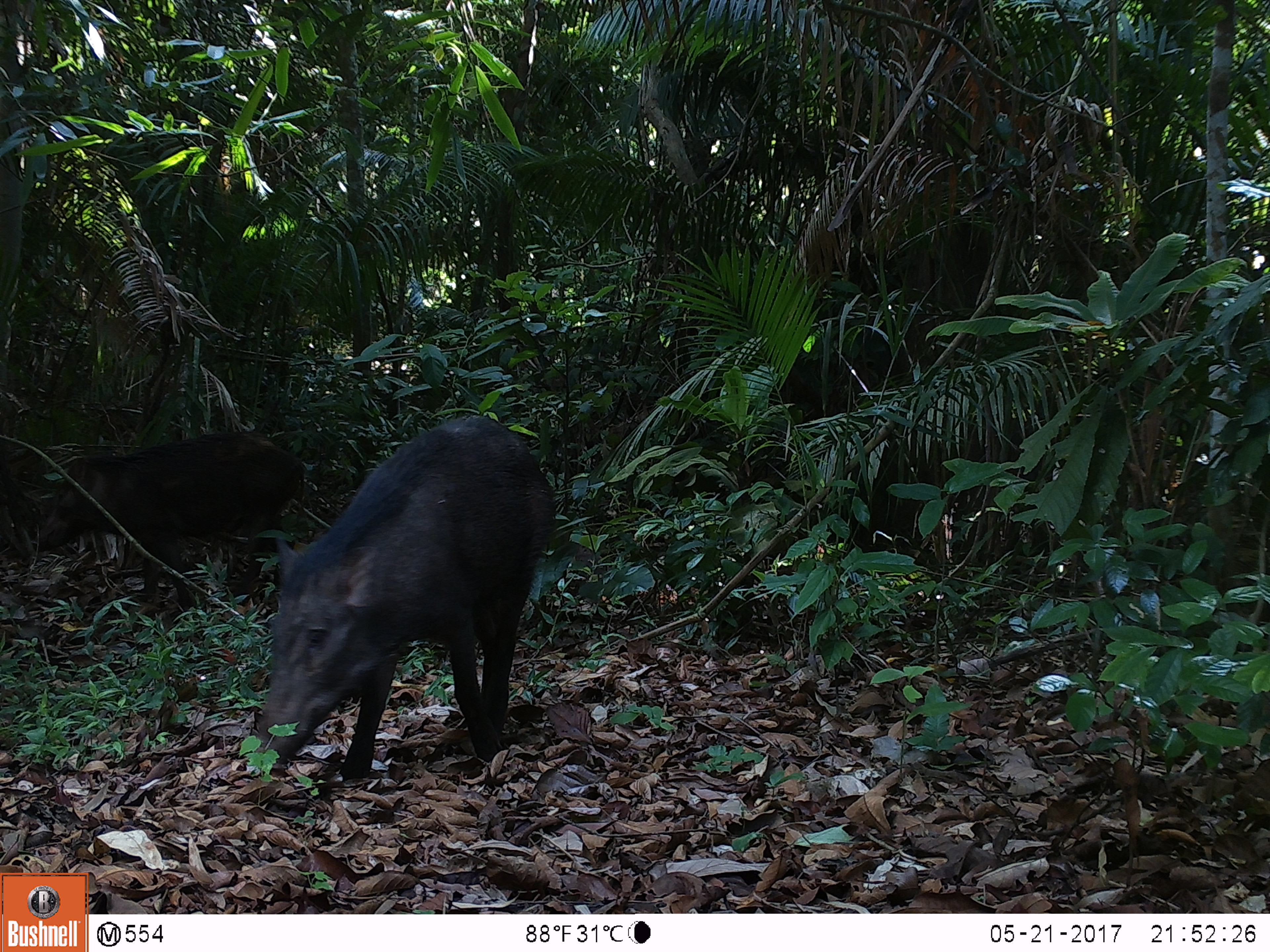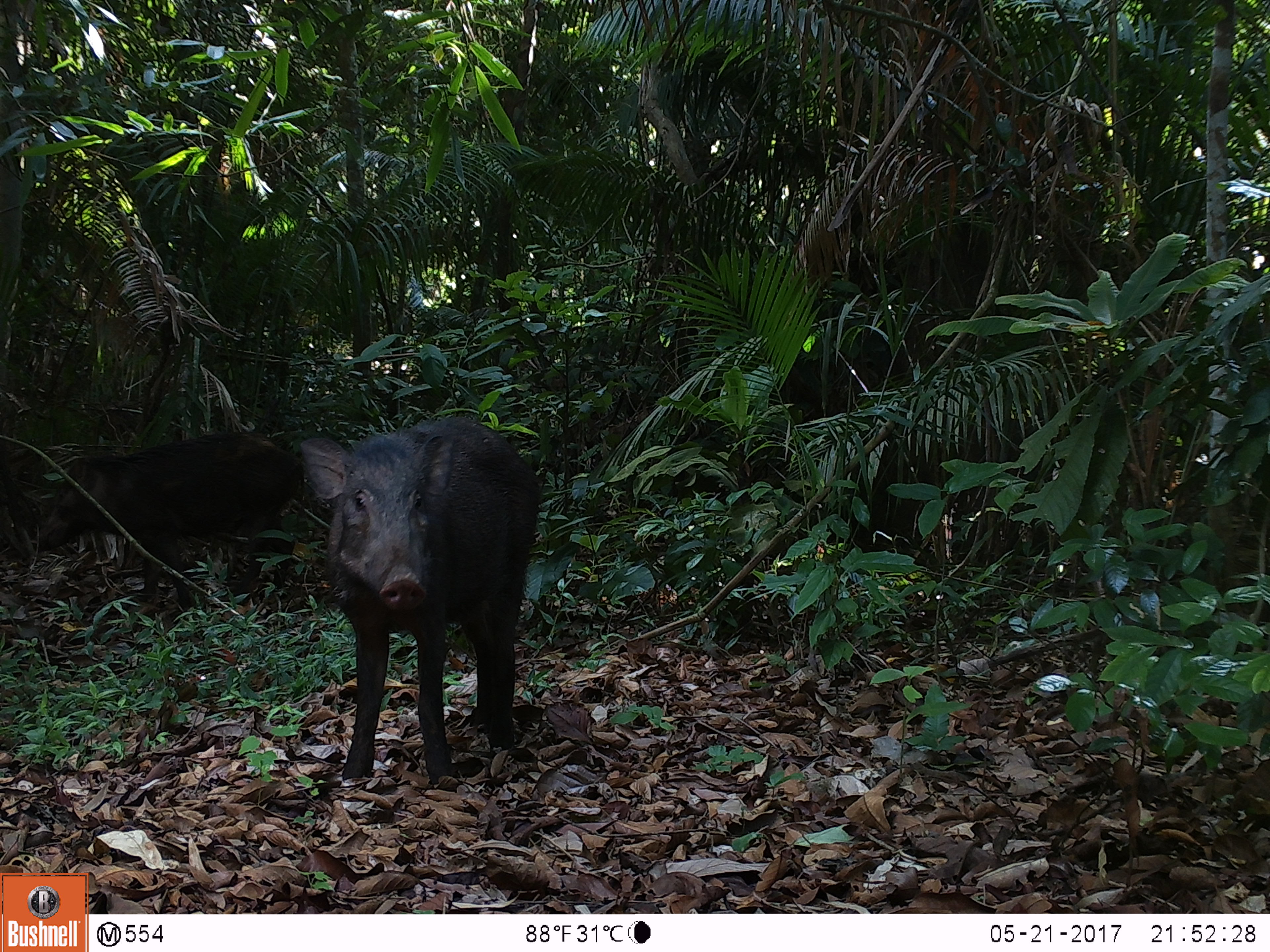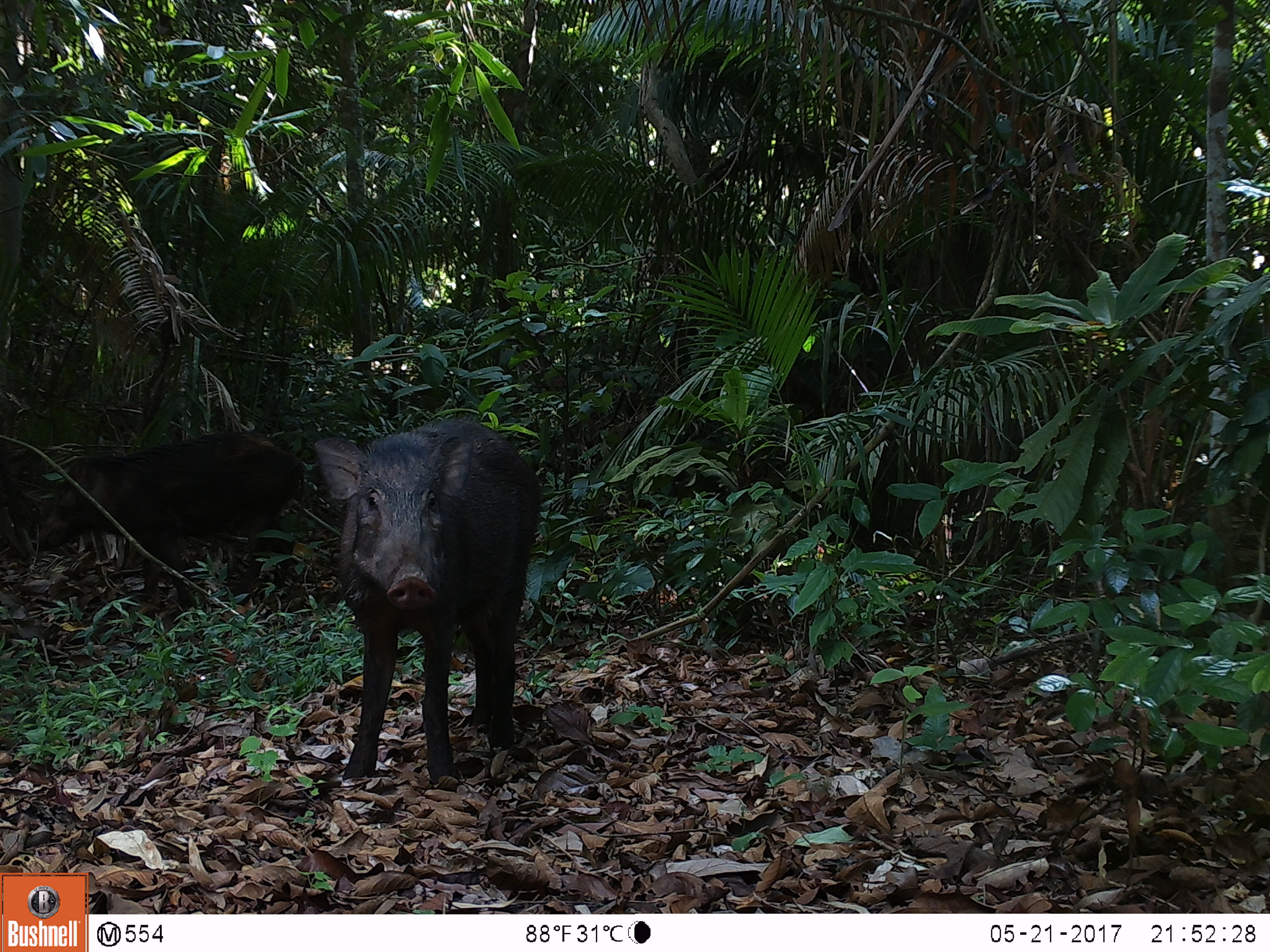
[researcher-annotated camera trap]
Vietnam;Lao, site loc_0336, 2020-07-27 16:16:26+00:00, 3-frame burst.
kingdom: Animalia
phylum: Chordata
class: Mammalia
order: Artiodactyla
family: Suidae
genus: Sus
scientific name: Sus scrofa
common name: eurasian wild pig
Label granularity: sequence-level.